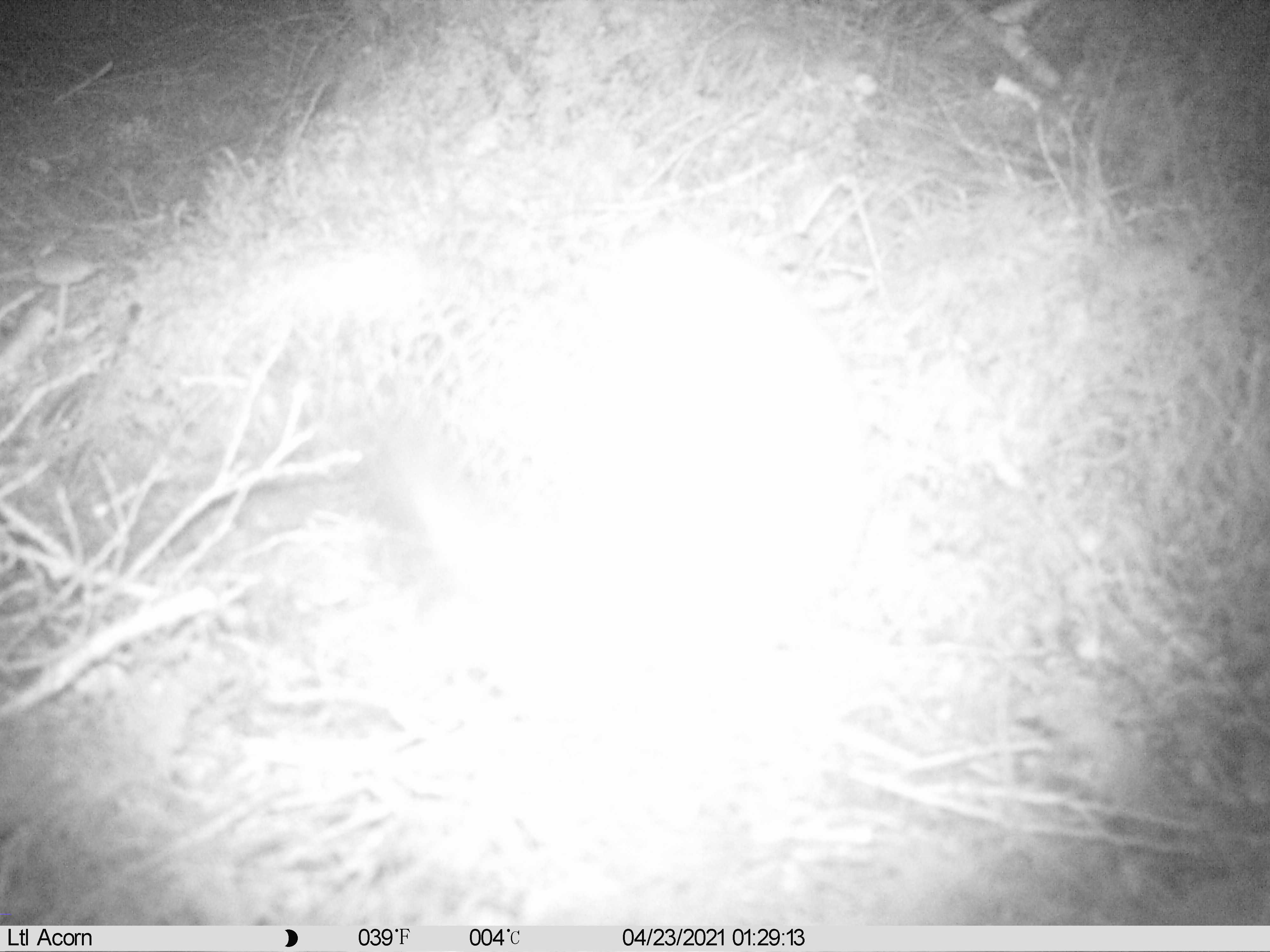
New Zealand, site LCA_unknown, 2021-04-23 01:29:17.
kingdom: Animalia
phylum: Chordata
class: Mammalia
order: Carnivora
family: Mustelidae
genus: Mustela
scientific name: Mustela erminea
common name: stoat